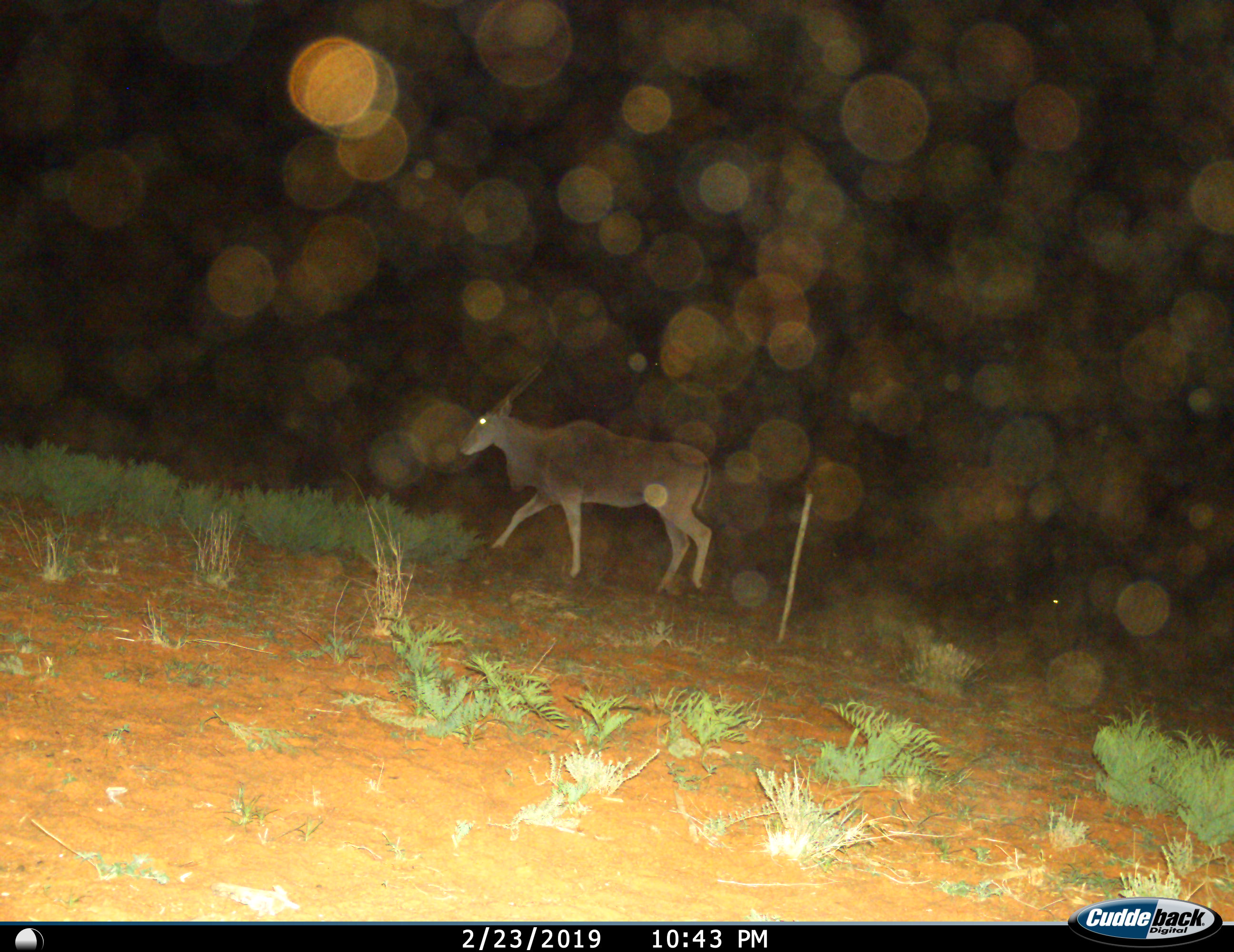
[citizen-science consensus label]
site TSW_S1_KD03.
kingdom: Animalia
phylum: Chordata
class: Mammalia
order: Artiodactyla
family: Bovidae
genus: Tragelaphus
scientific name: Tragelaphus oryx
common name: eland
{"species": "eland (Tragelaphus oryx)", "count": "1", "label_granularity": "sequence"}